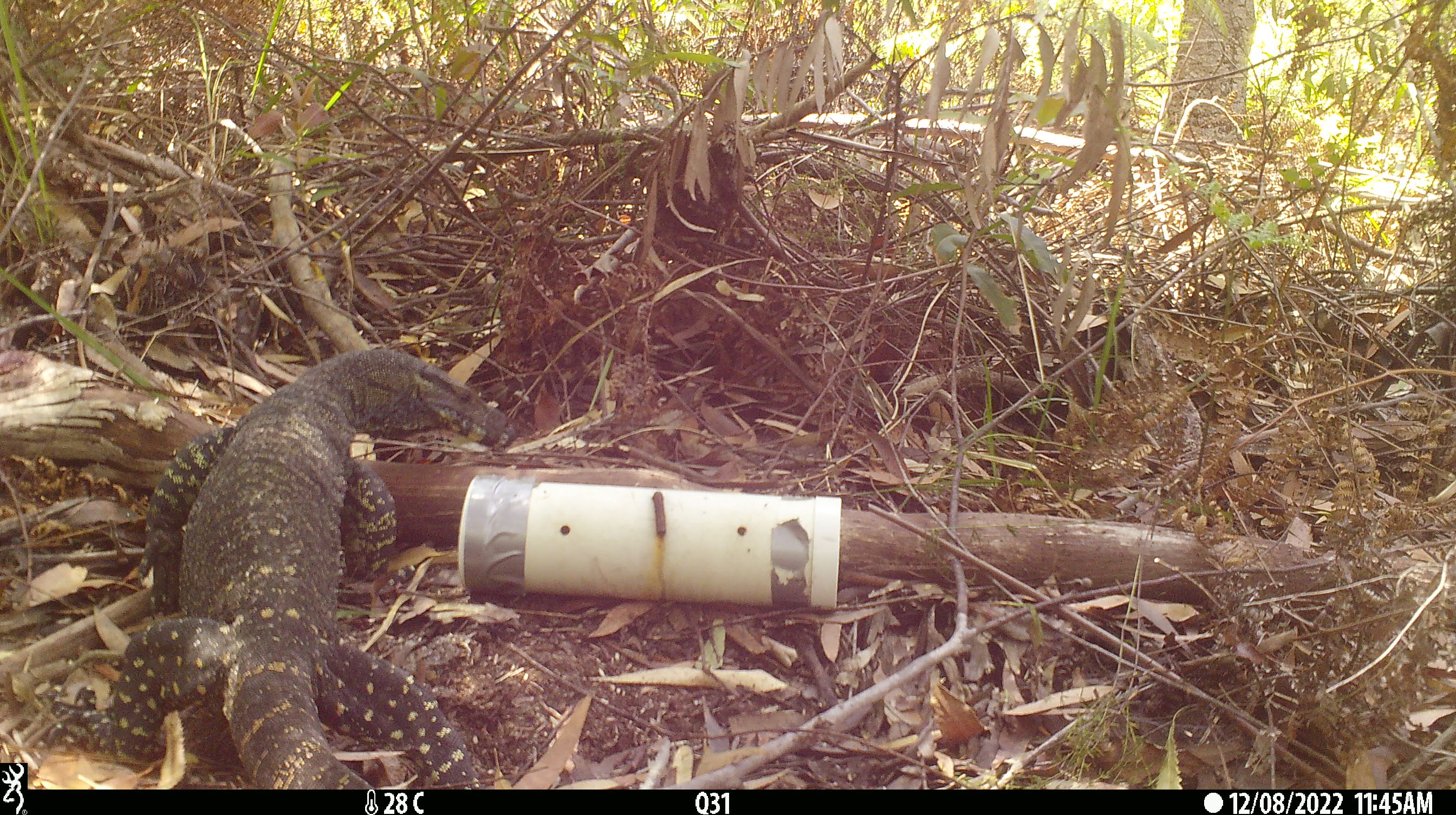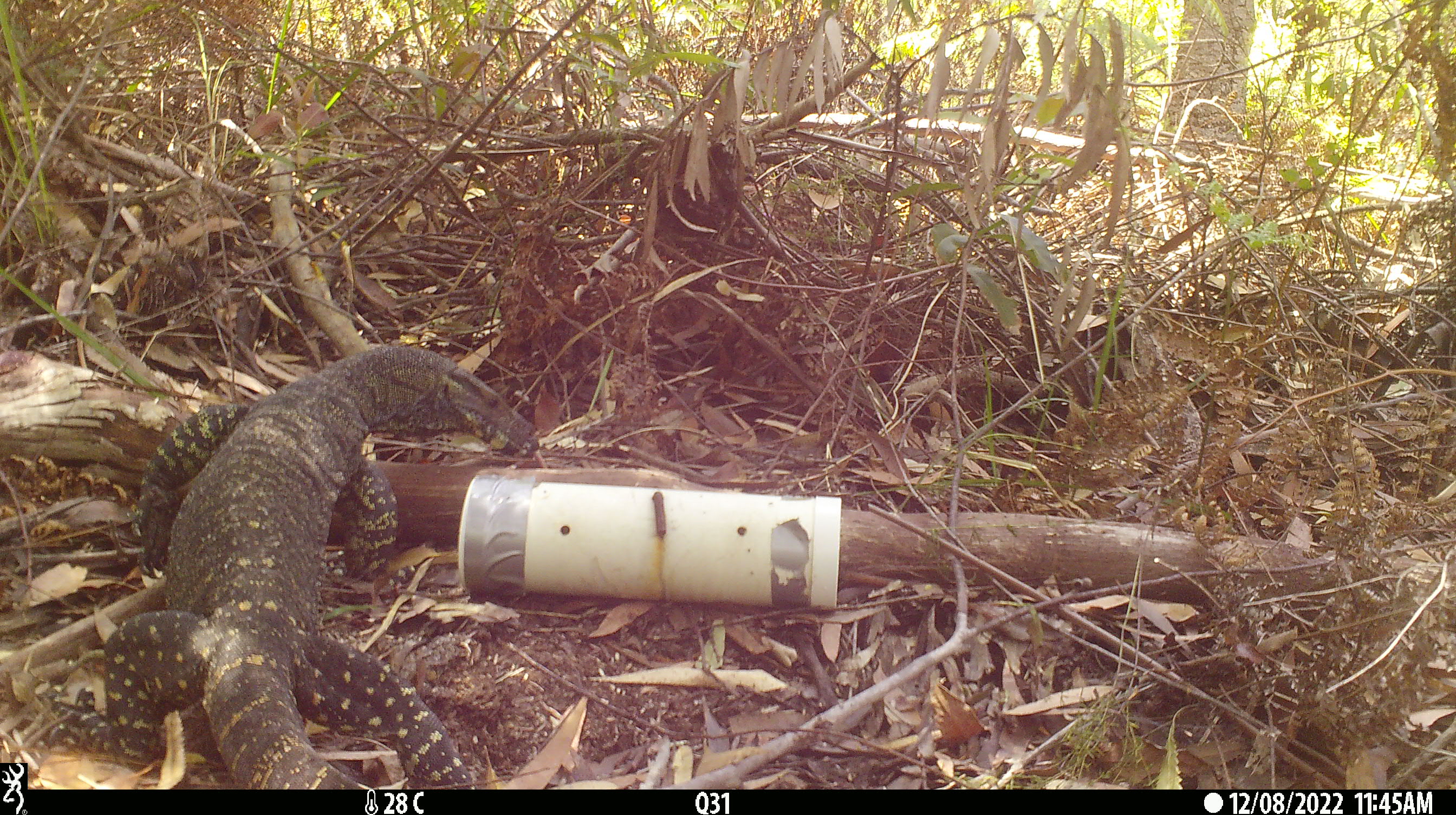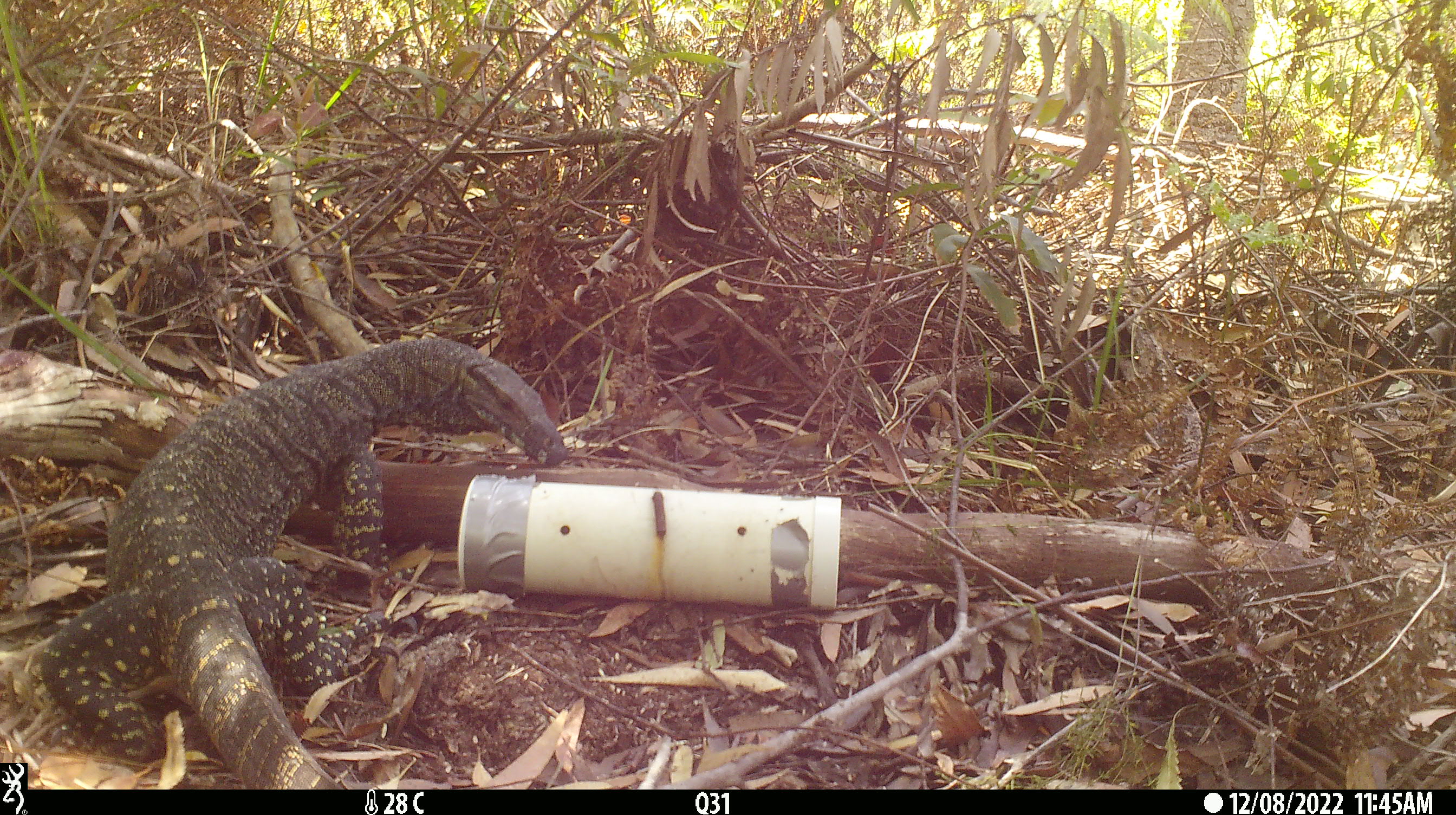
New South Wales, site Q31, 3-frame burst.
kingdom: Animalia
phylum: Chordata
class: Reptilia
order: Squamata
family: Varanidae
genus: Varanus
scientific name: Varanus varius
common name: lace monitor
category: goanna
Goanna (lace monitor) (Varanus varius).